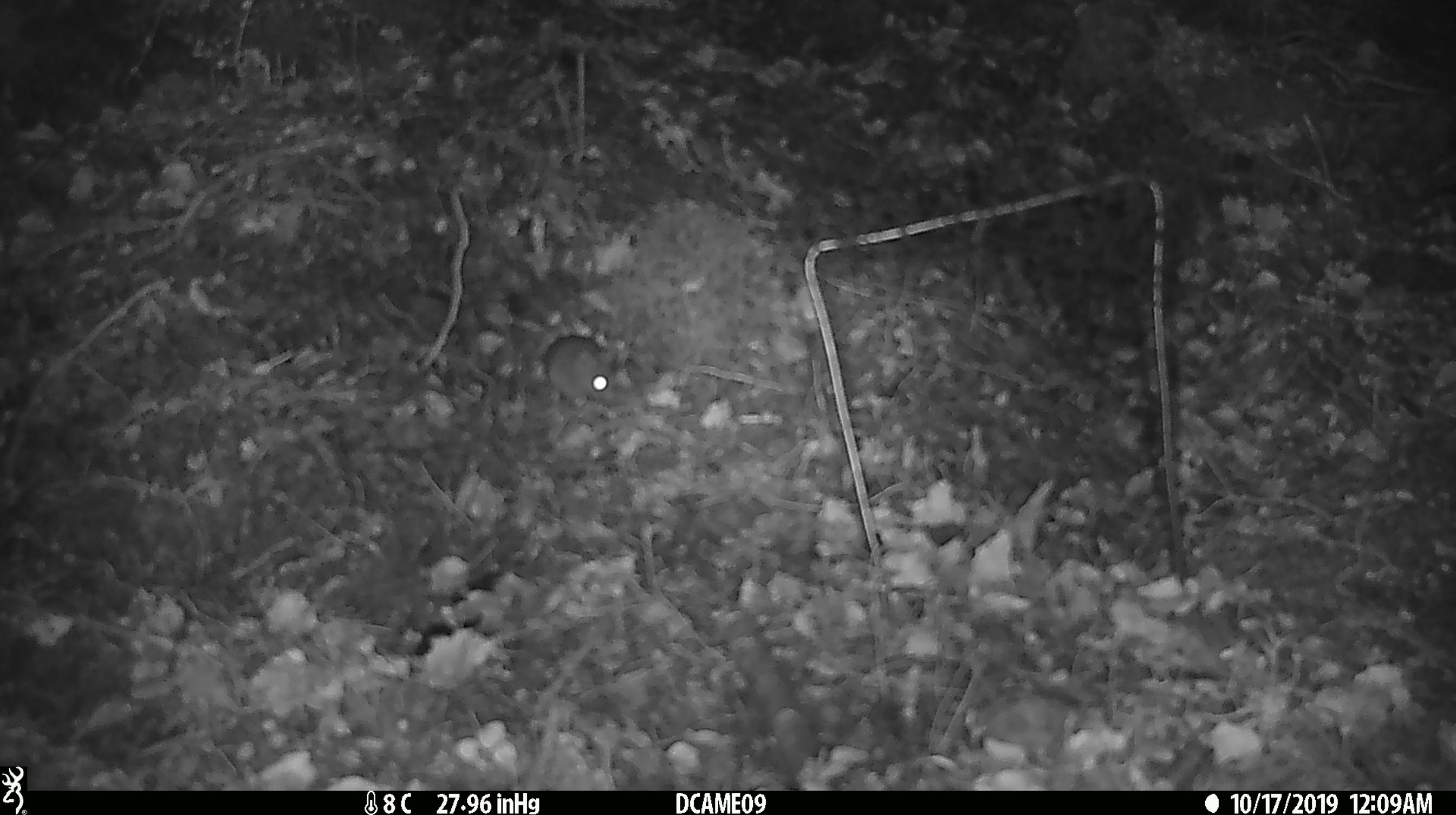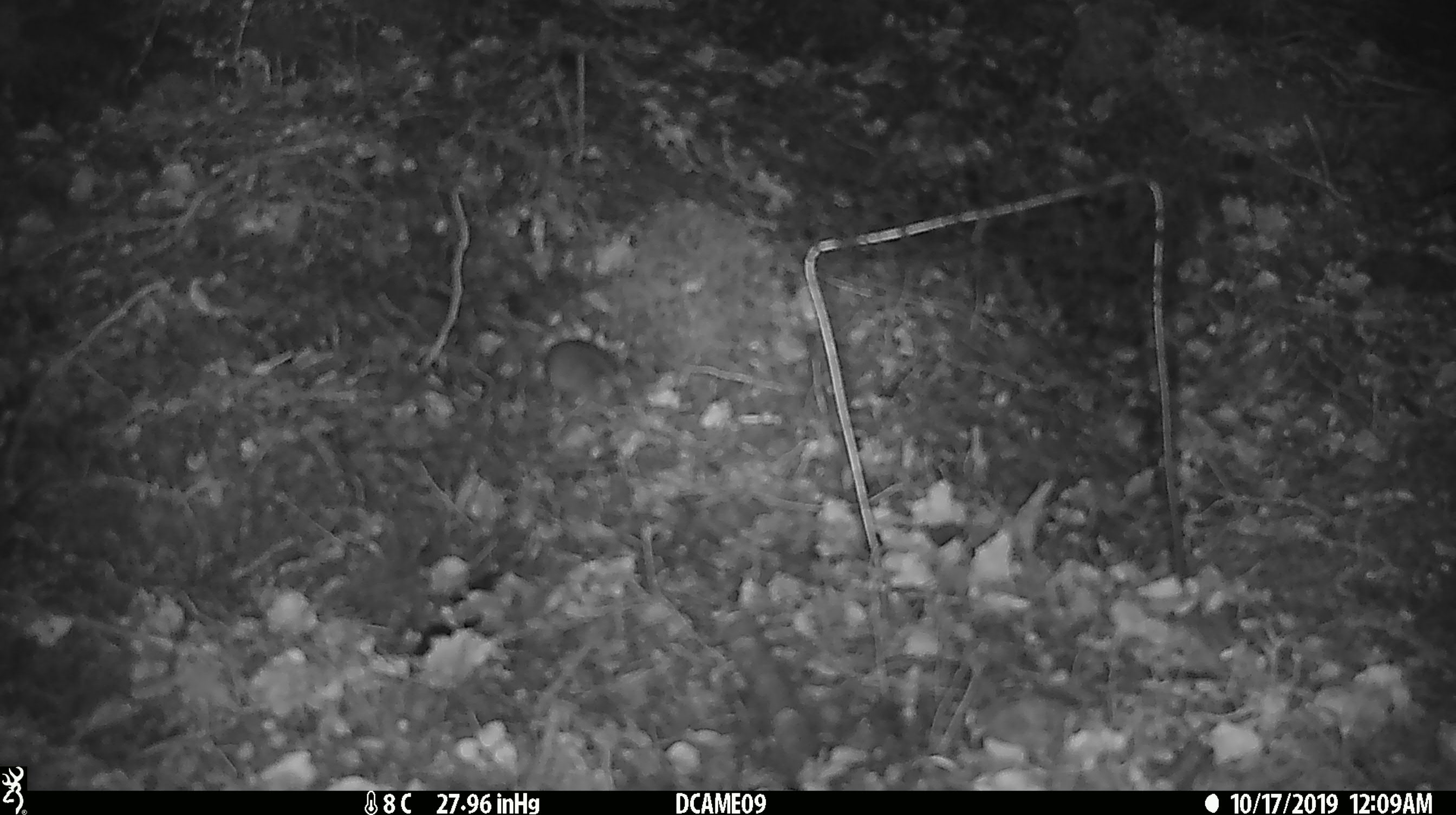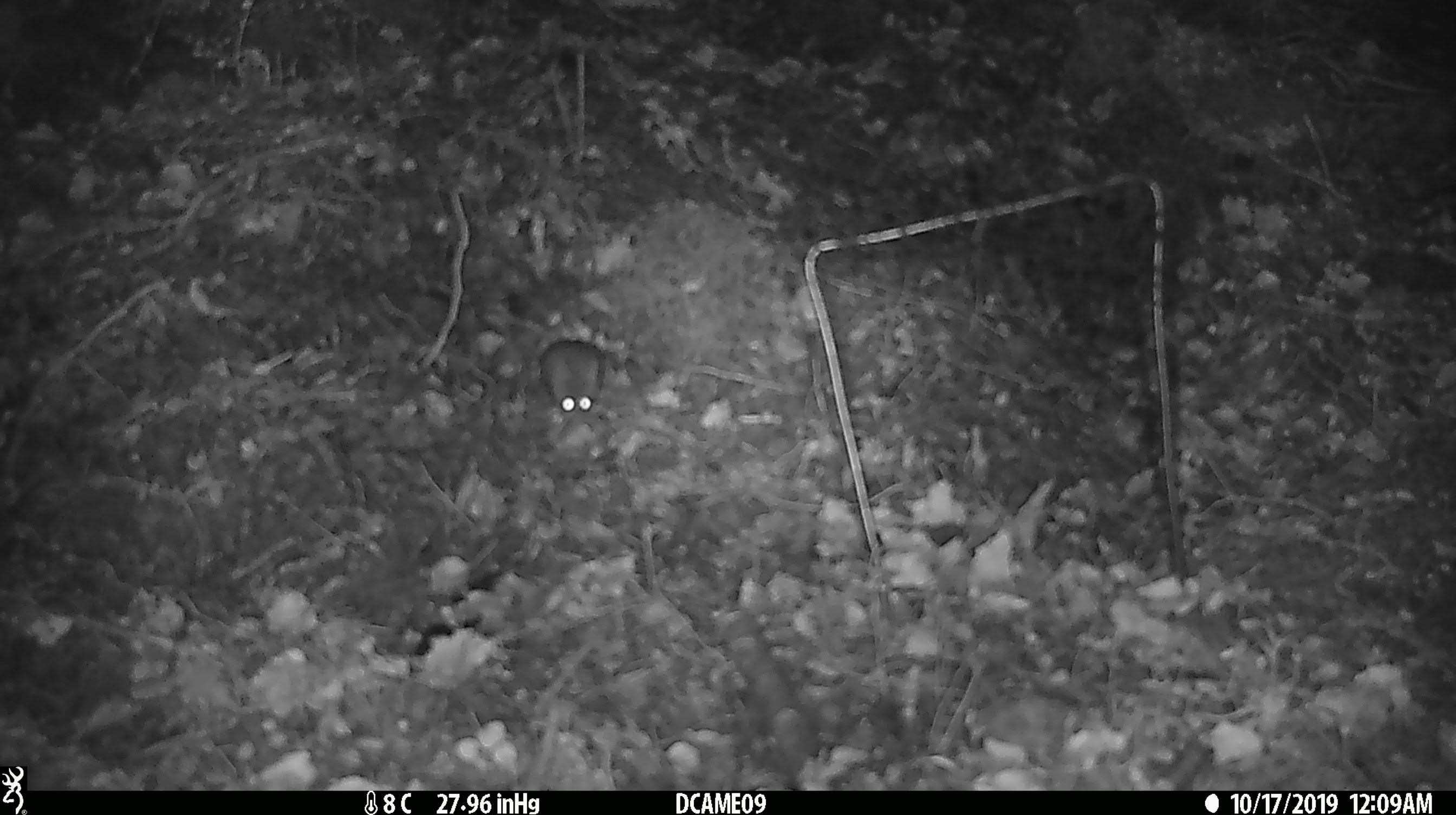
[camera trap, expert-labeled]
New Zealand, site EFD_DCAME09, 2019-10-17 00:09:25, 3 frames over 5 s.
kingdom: Animalia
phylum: Chordata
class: Mammalia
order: Rodentia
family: Muridae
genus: Mus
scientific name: Mus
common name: mouse